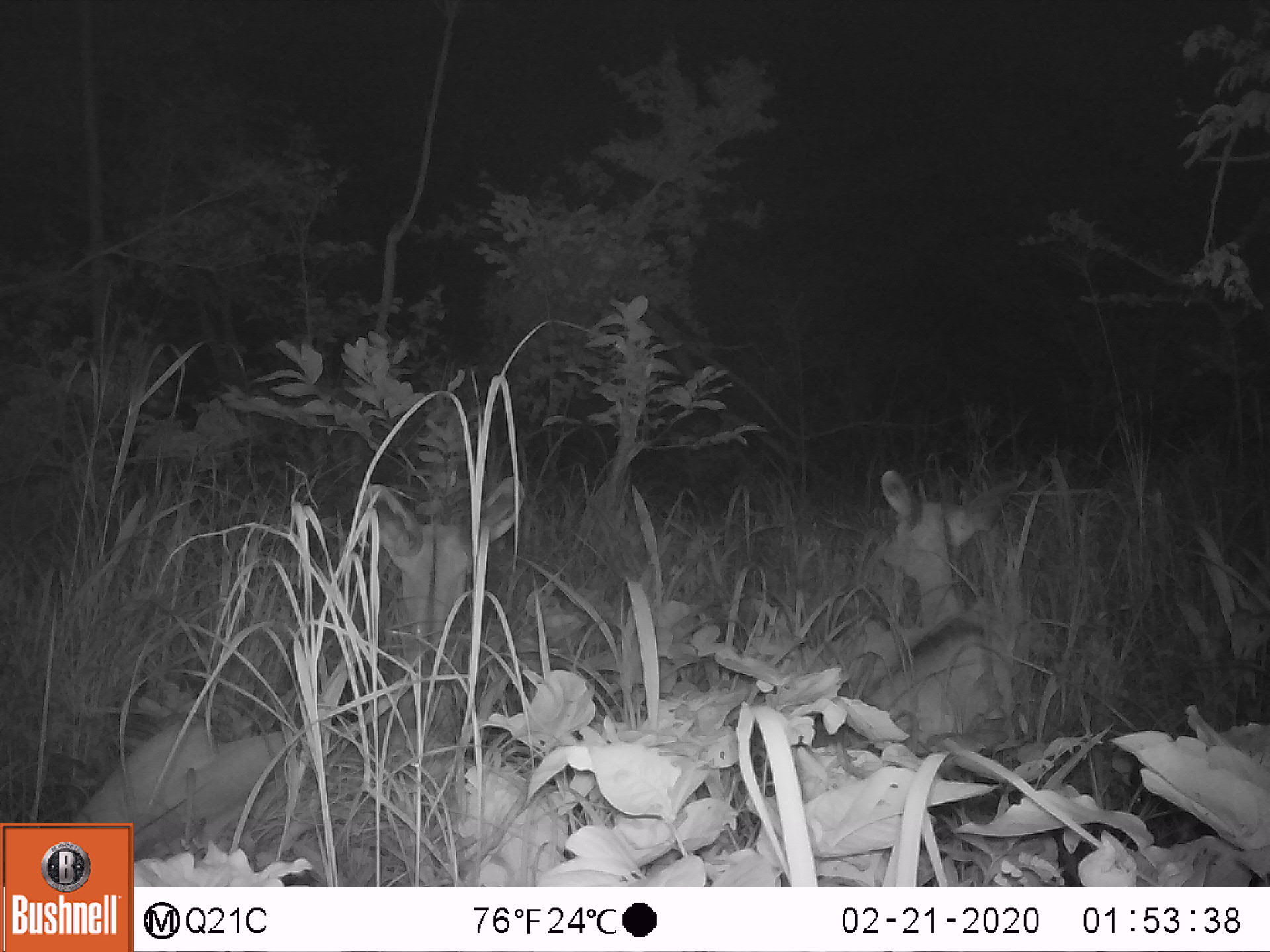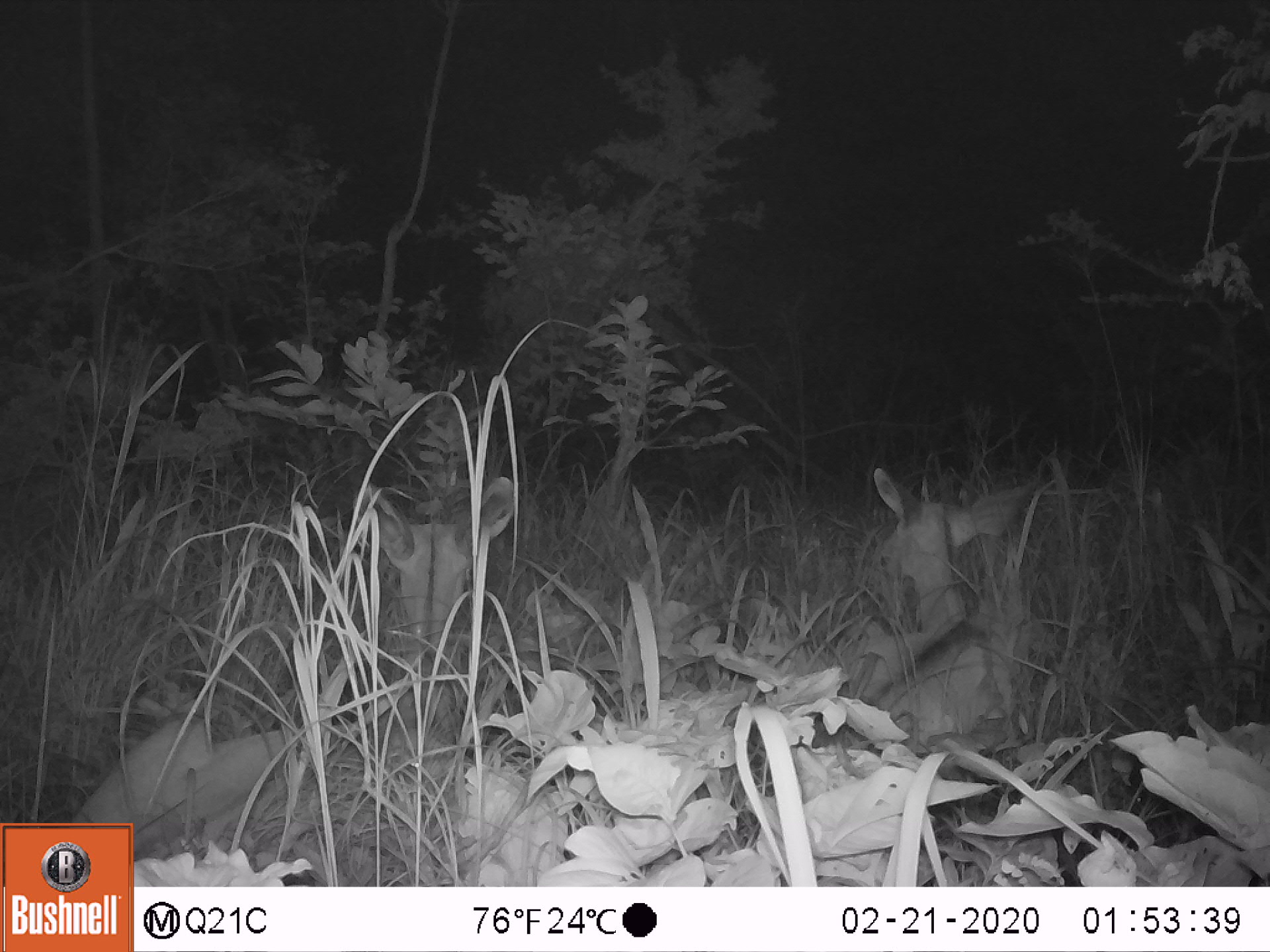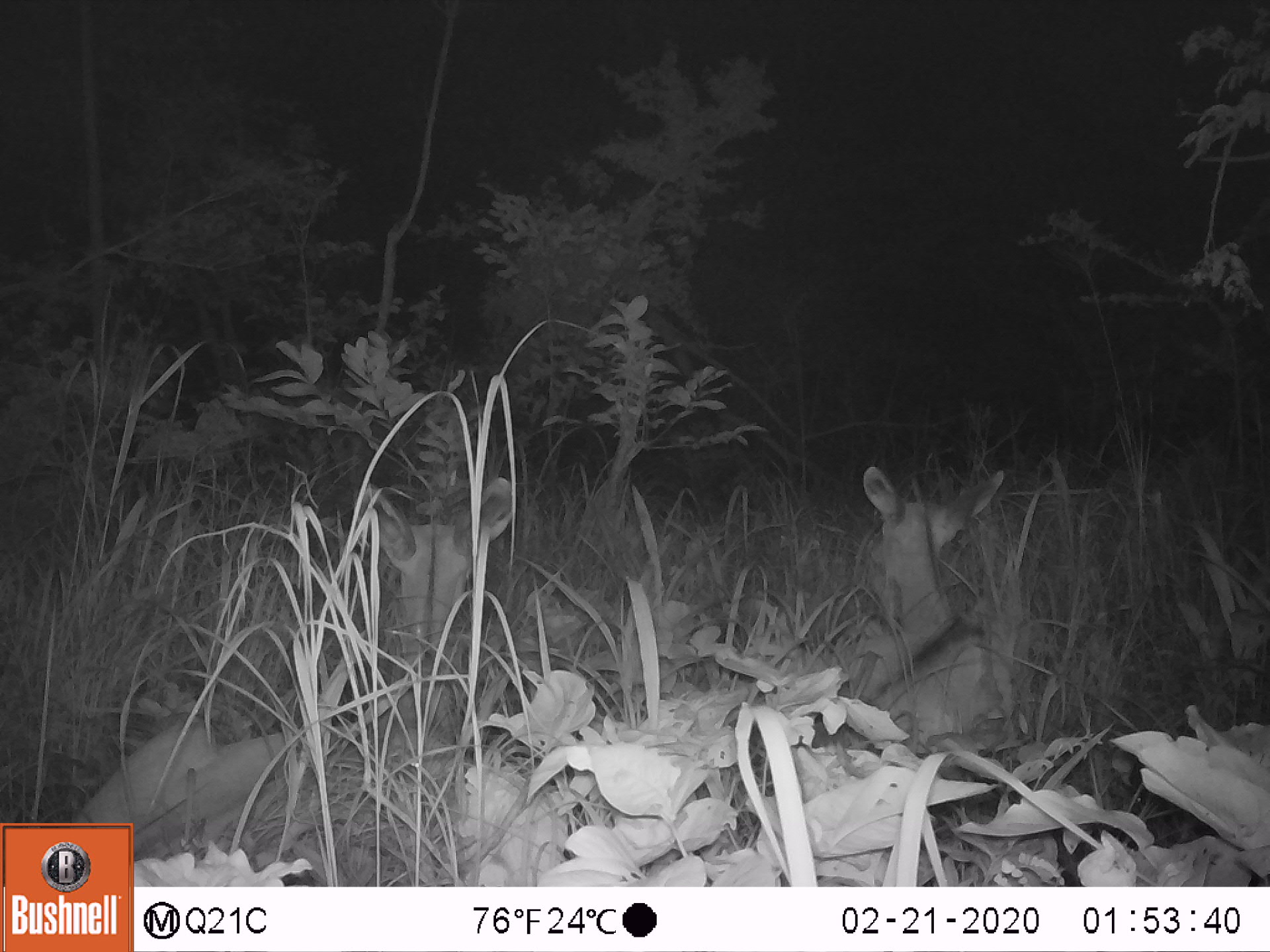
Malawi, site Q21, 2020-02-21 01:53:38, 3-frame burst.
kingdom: Animalia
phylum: Chordata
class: Mammalia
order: Artiodactyla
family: Bovidae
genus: Tragelaphus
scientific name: Tragelaphus strepsiceros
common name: greater kudu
Greater kudu (Tragelaphus strepsiceros), count 2.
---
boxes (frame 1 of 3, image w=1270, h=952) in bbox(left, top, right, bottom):
greater kudu: bbox(74, 473, 534, 818); bbox(853, 446, 1030, 760)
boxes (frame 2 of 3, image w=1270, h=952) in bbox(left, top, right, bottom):
greater kudu: bbox(83, 479, 528, 818); bbox(814, 456, 1052, 749)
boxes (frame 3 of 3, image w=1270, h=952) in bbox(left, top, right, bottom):
greater kudu: bbox(76, 481, 523, 813); bbox(848, 454, 1023, 742)